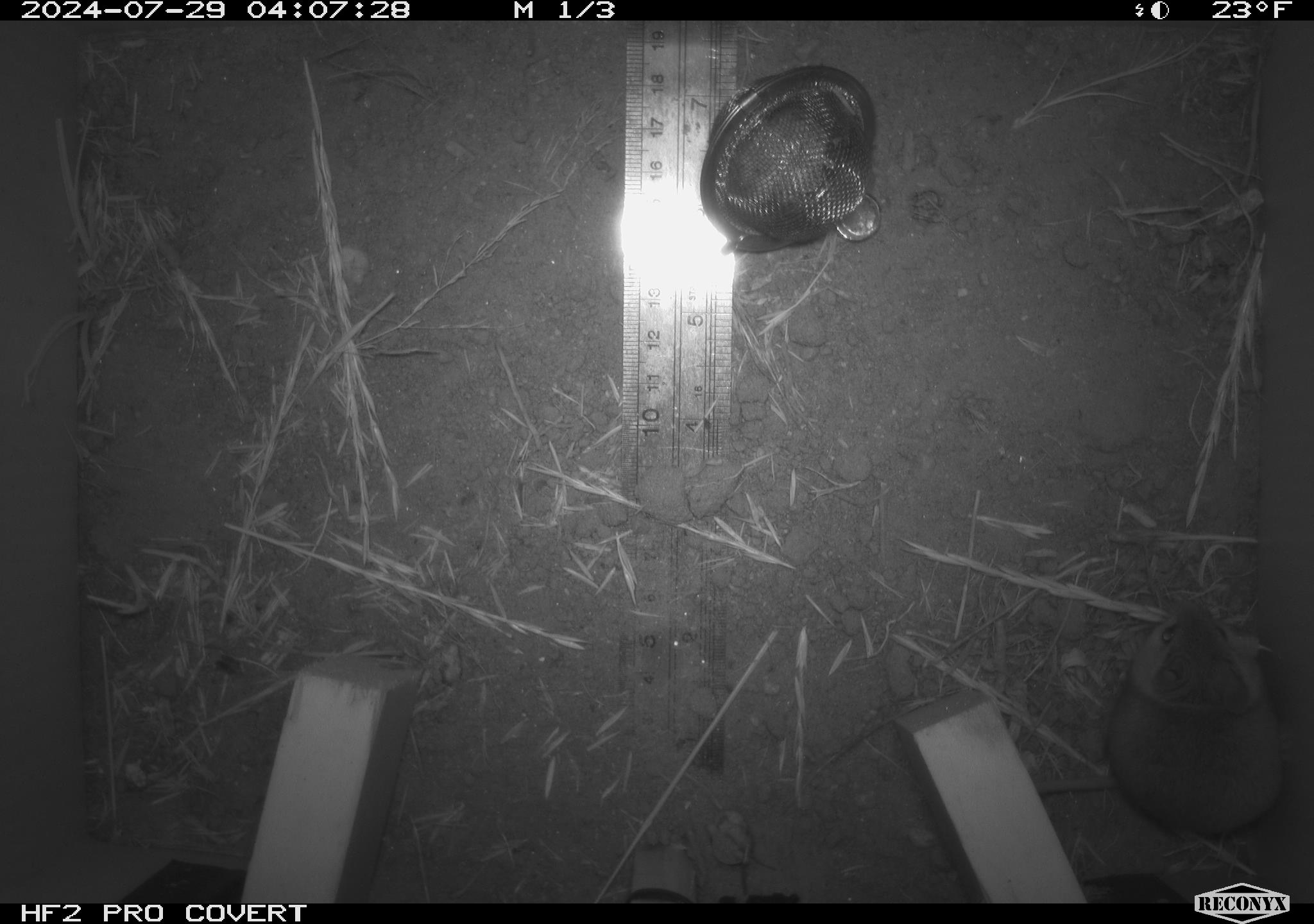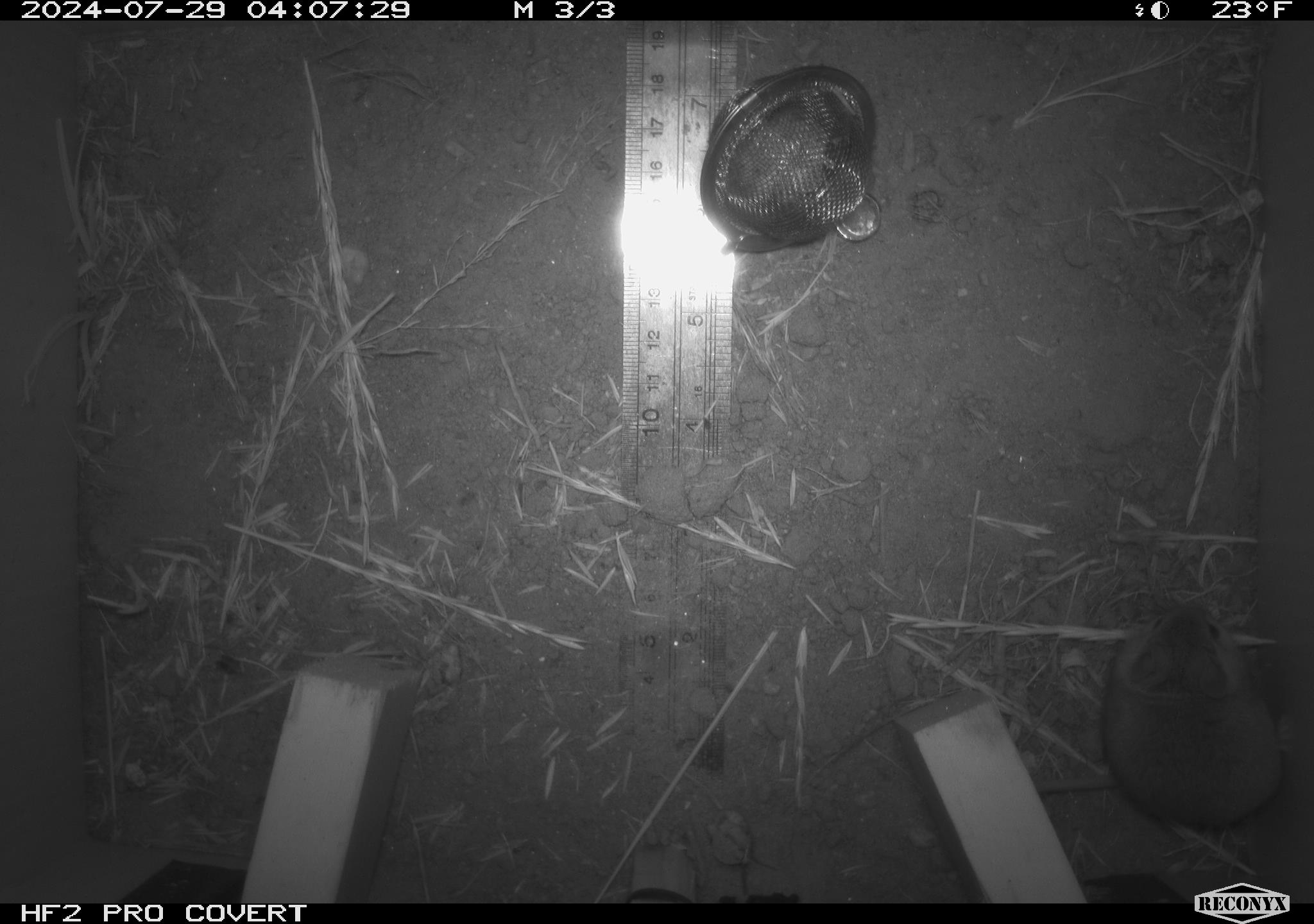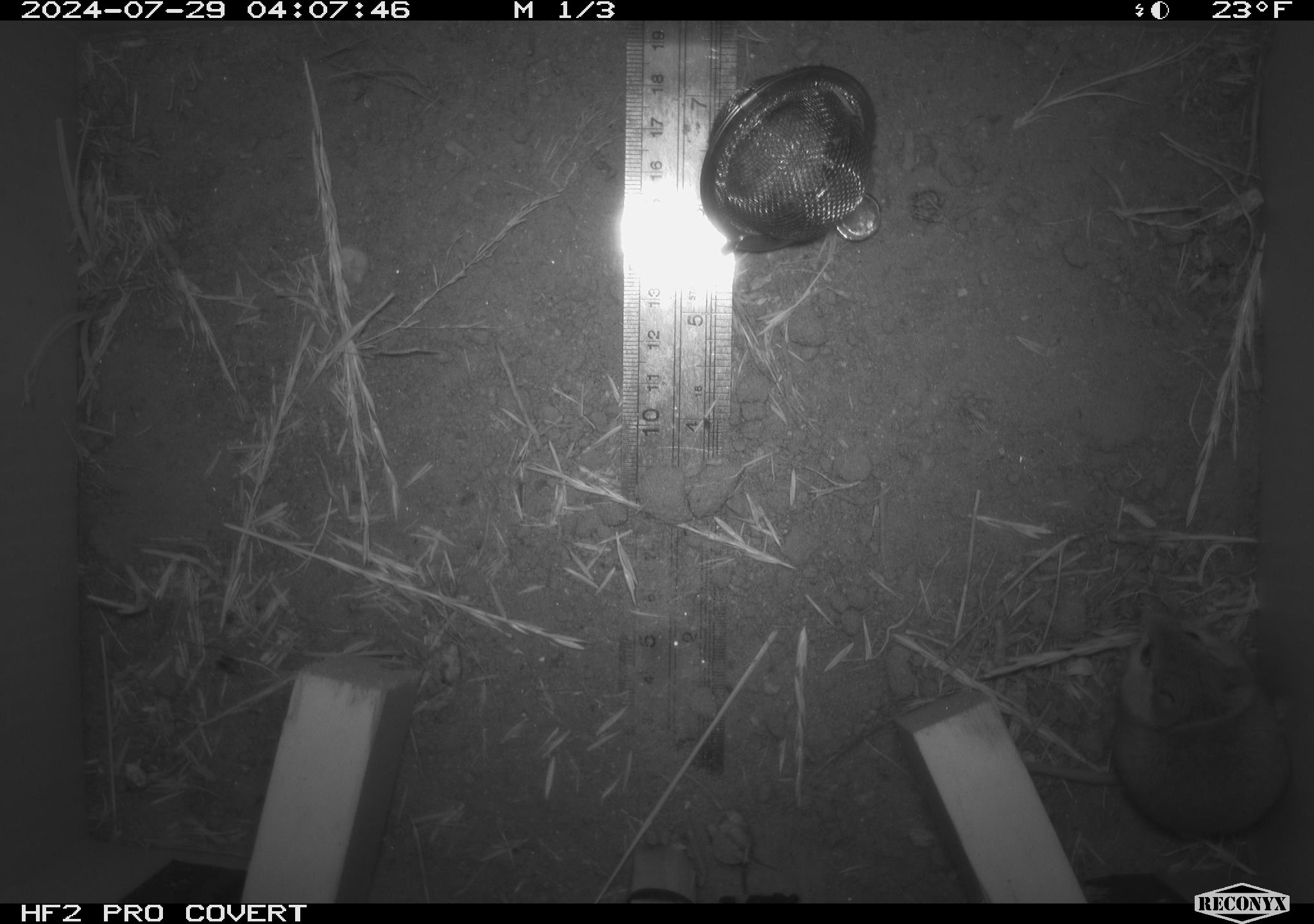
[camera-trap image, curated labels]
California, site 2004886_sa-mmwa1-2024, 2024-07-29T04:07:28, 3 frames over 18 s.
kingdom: Animalia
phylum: Chordata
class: Mammalia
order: Rodentia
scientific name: Rodentia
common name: mouse species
Mouse species (Rodentia).